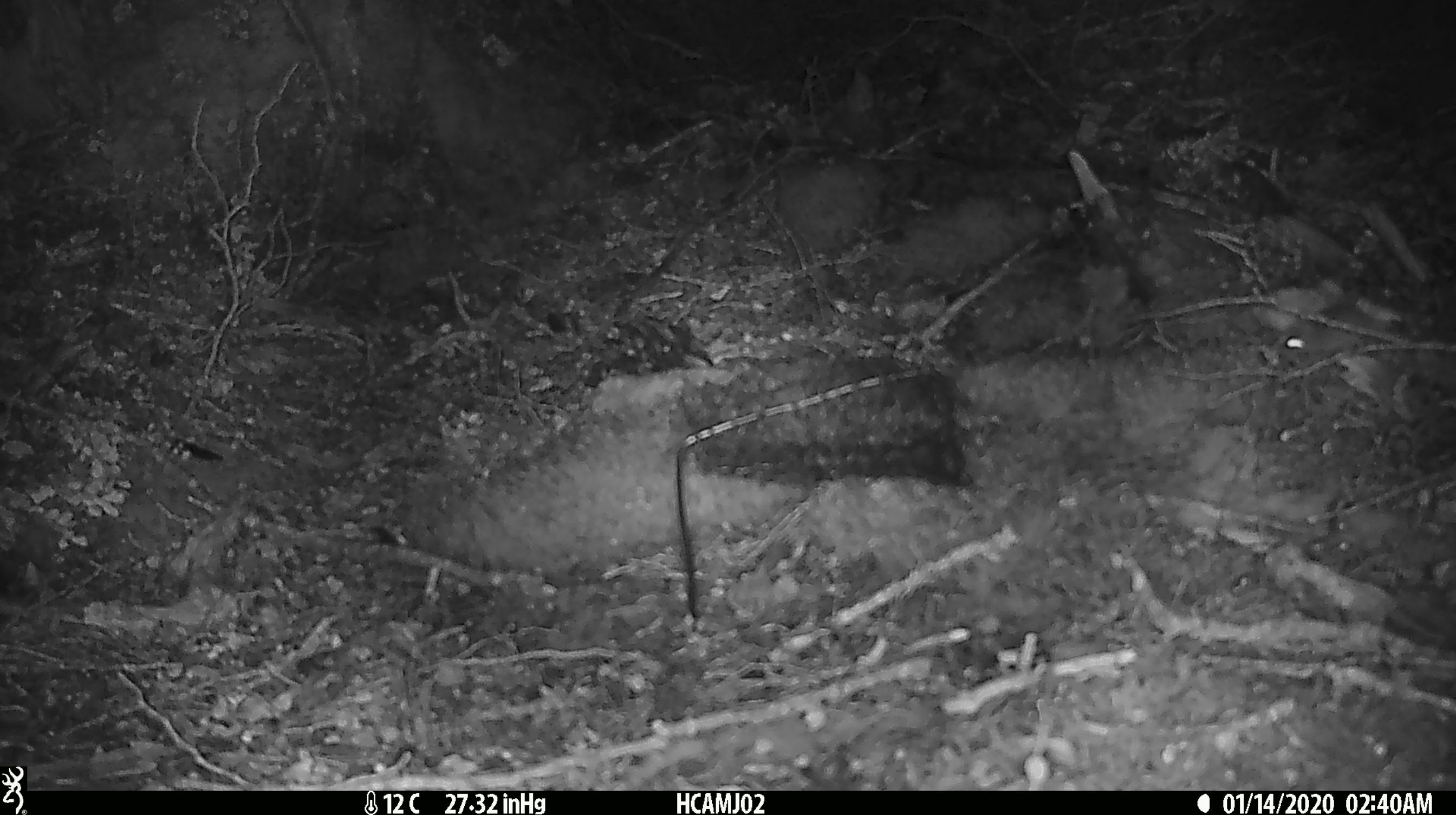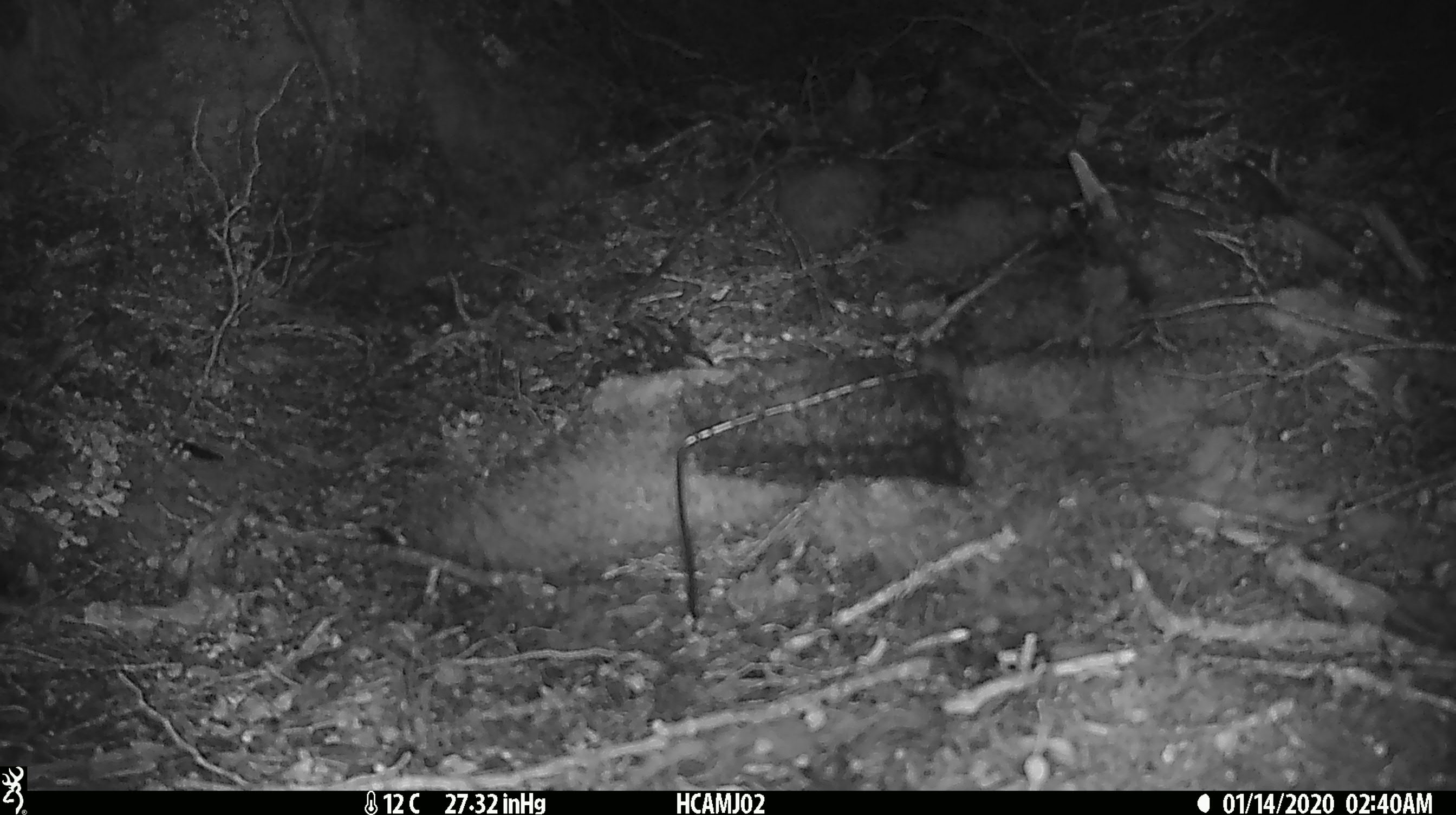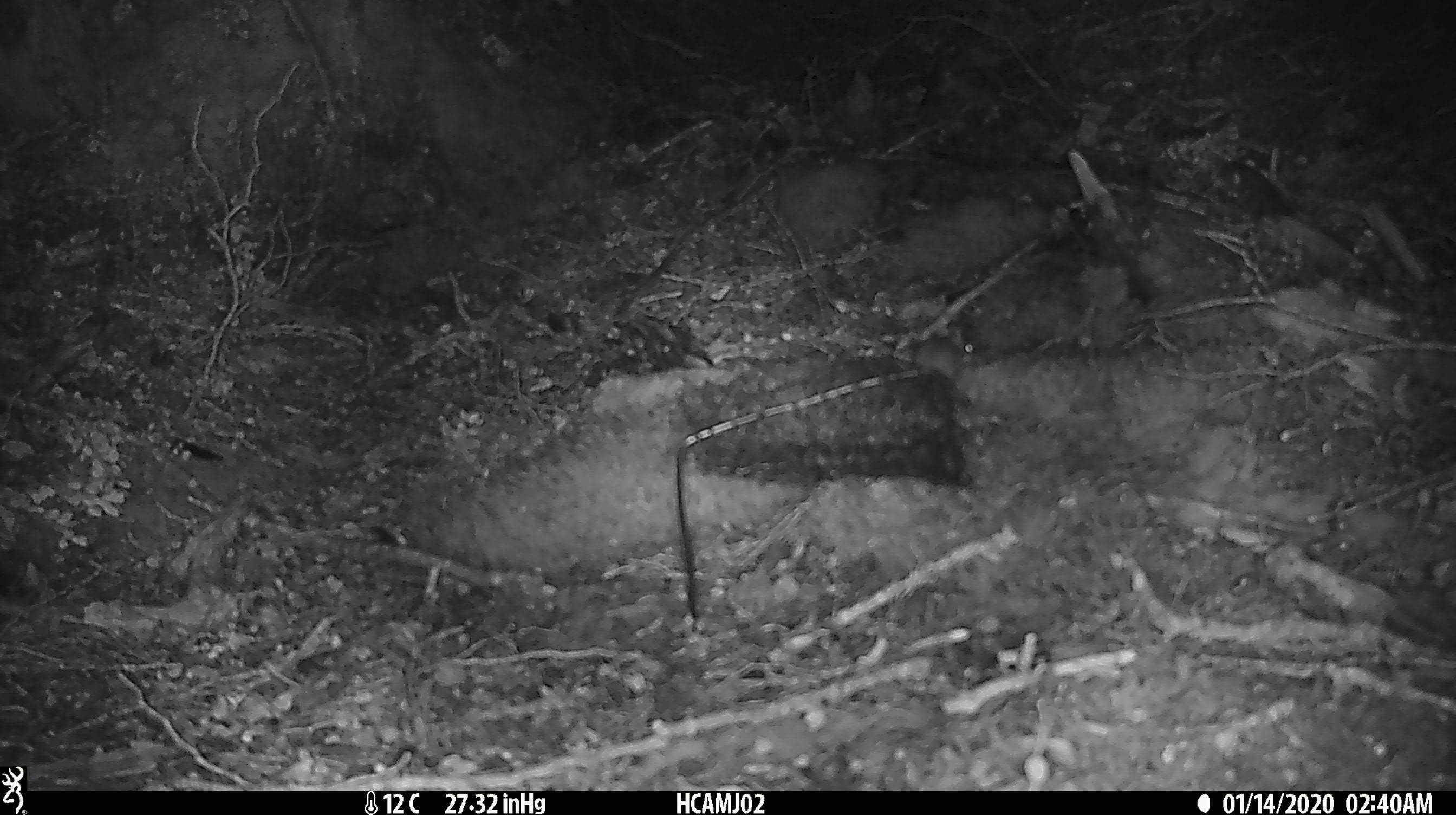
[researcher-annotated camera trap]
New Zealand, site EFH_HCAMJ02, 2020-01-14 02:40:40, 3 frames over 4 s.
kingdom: Animalia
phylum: Chordata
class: Mammalia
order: Rodentia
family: Muridae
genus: Mus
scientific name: Mus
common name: mouse